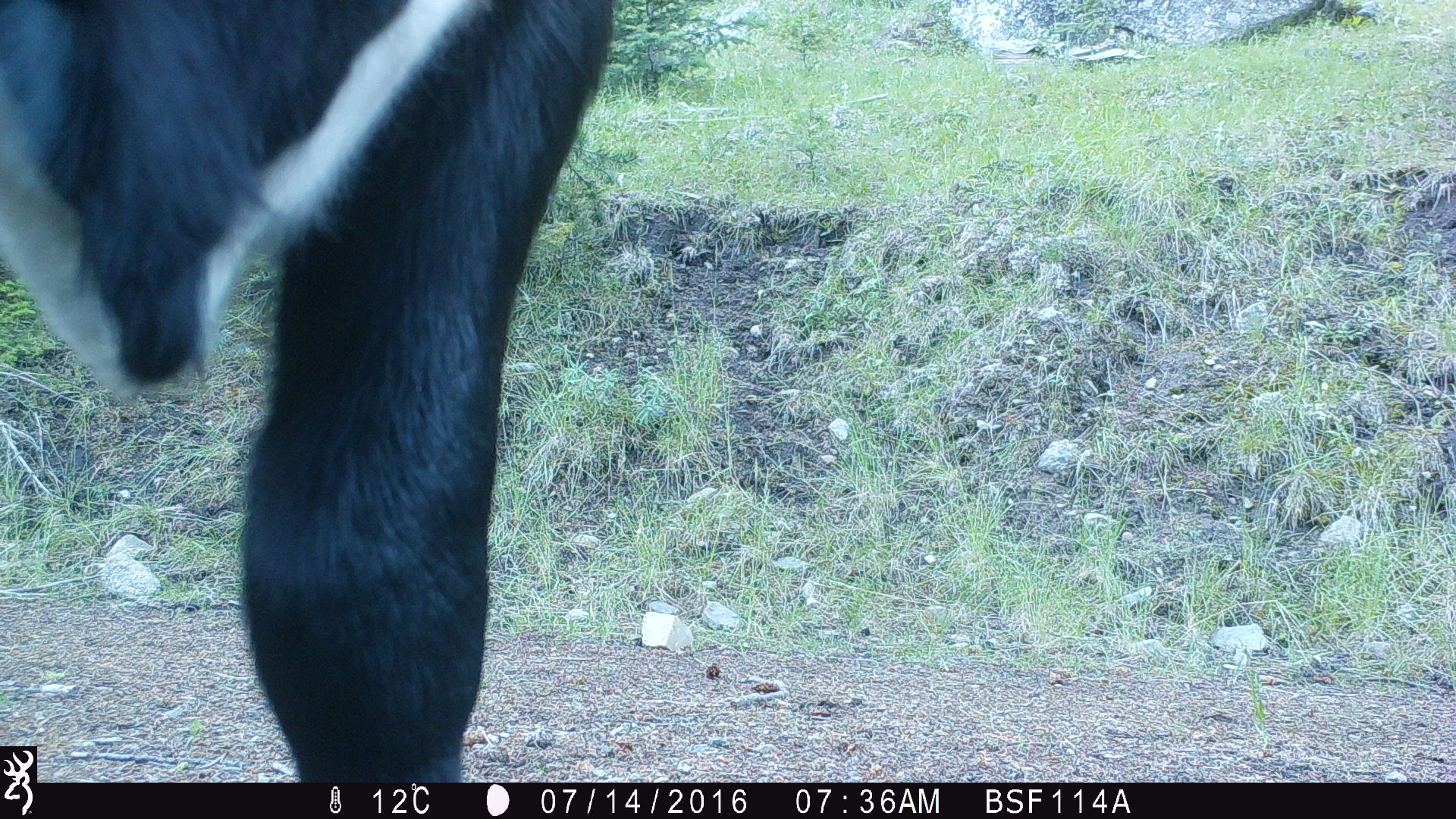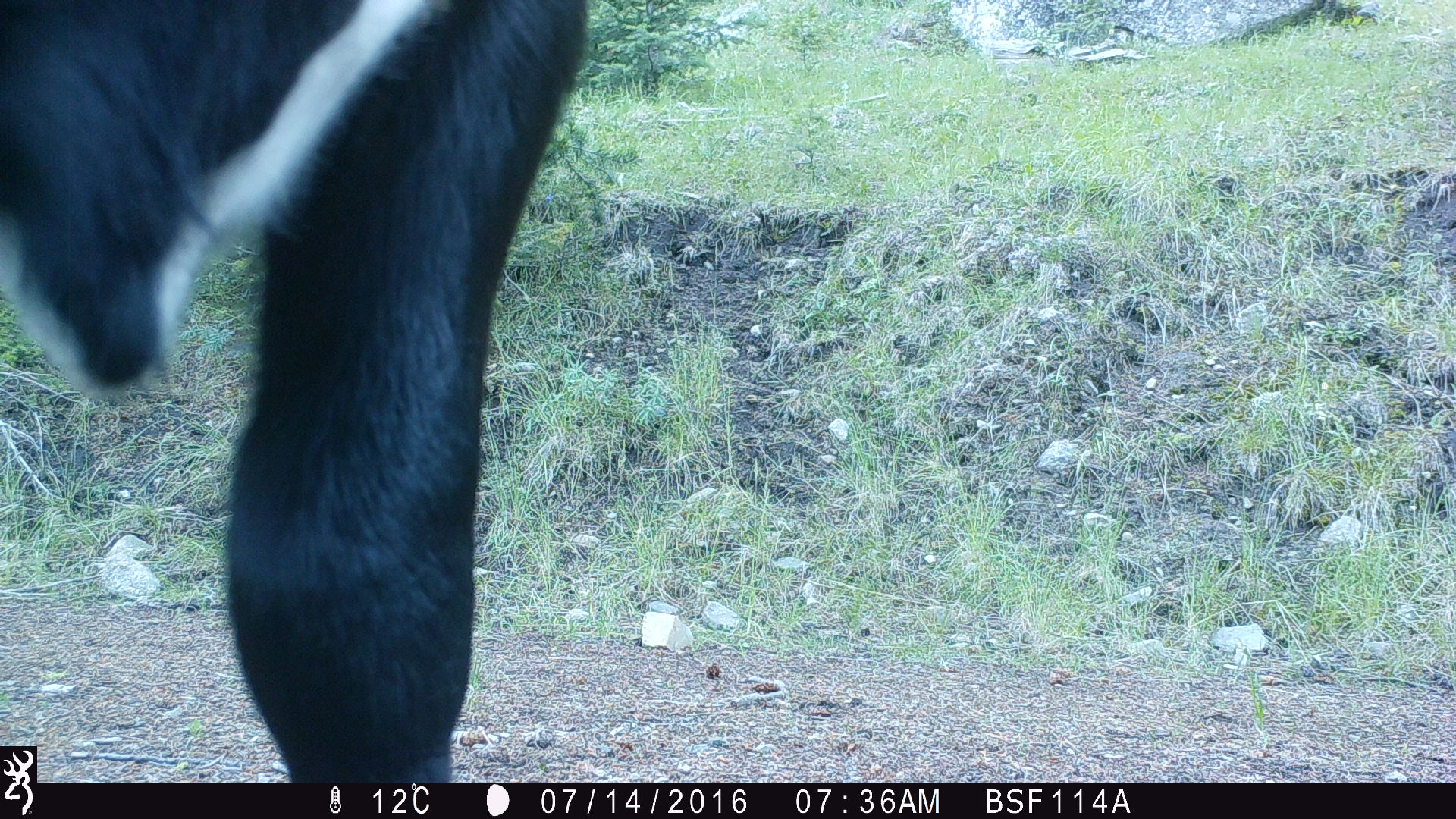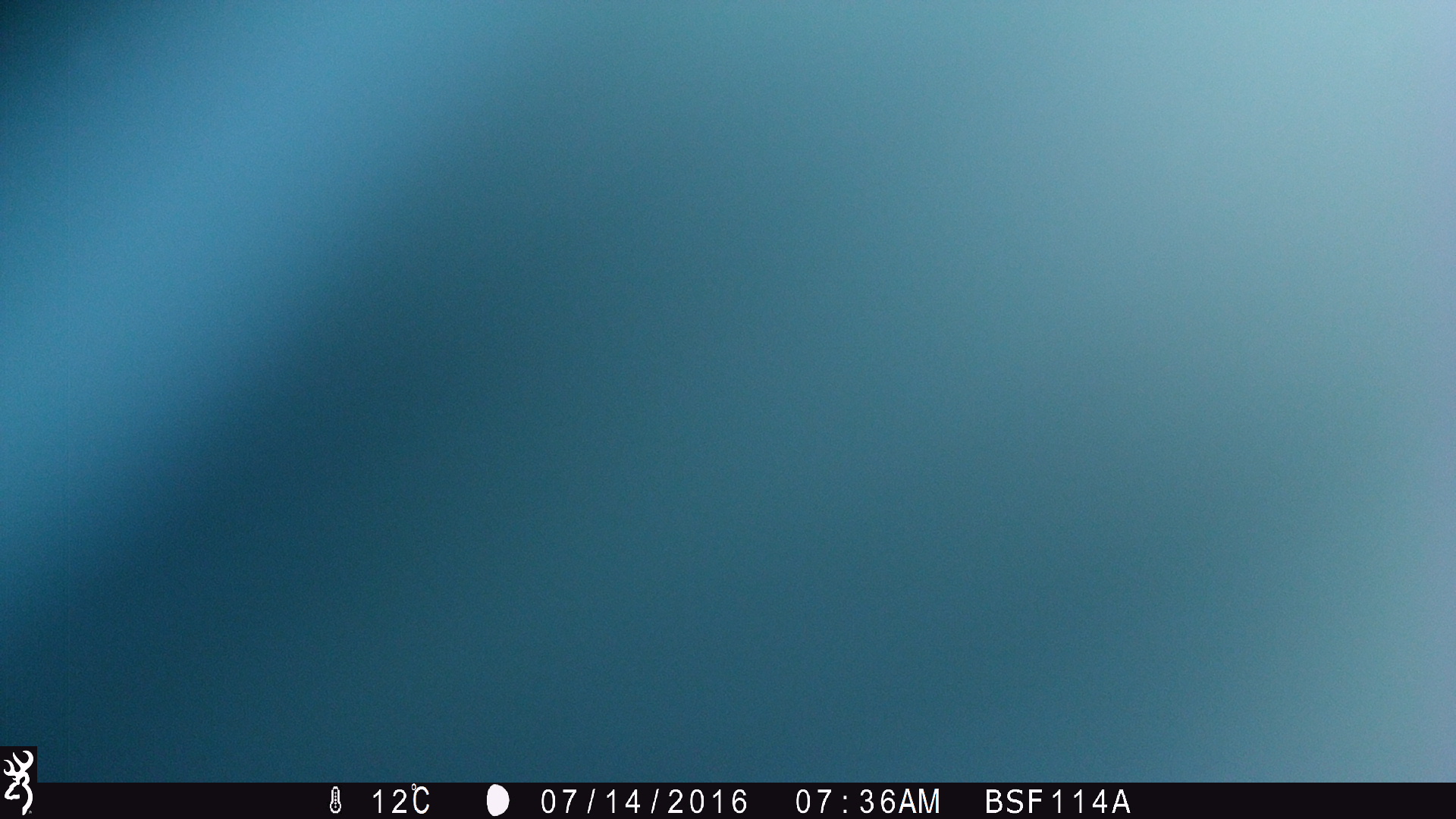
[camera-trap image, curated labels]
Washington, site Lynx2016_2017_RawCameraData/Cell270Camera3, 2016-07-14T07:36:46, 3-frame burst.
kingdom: Animalia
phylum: Chordata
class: Mammalia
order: Artiodactyla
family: Bovidae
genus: Bos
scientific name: Bos taurus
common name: domestic cattle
Domestic cattle (Bos taurus). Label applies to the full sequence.